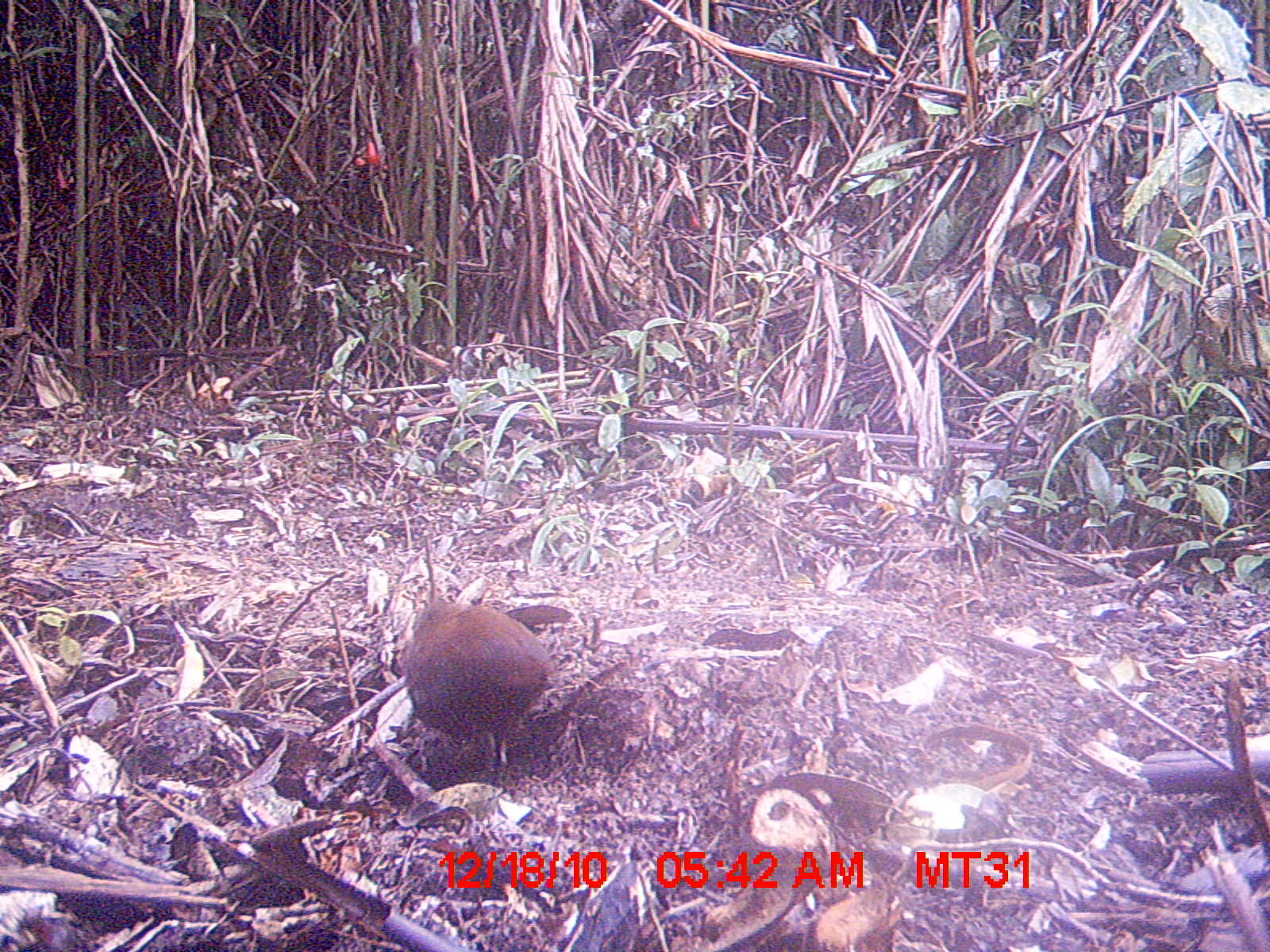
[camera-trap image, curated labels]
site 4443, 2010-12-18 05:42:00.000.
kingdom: Animalia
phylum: Chordata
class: Aves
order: Gruiformes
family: Sarothruridae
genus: Mentocrex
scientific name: Mentocrex kioloides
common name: madagascar wood rail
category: canirallus kioloides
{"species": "canirallus kioloides (madagascar wood rail) (Mentocrex kioloides)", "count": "1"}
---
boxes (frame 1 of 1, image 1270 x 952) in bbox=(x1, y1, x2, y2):
canirallus kioloides: bbox=(401, 599, 555, 769)